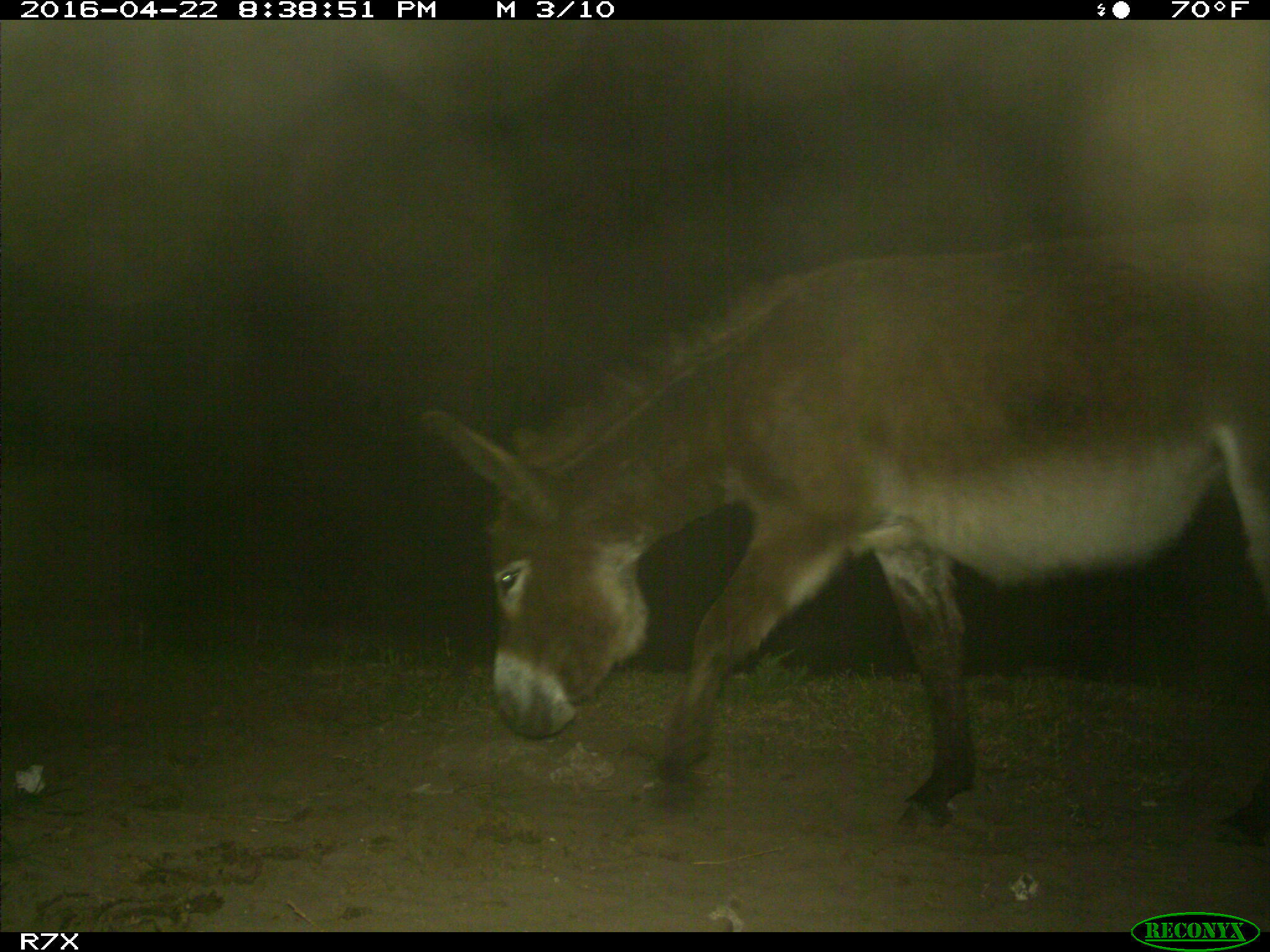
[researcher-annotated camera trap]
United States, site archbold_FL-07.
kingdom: Animalia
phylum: Chordata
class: Mammalia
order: Artiodactyla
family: Bovidae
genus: Bos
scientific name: Bos taurus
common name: domestic cow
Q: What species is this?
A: Bos taurus (domestic cow).